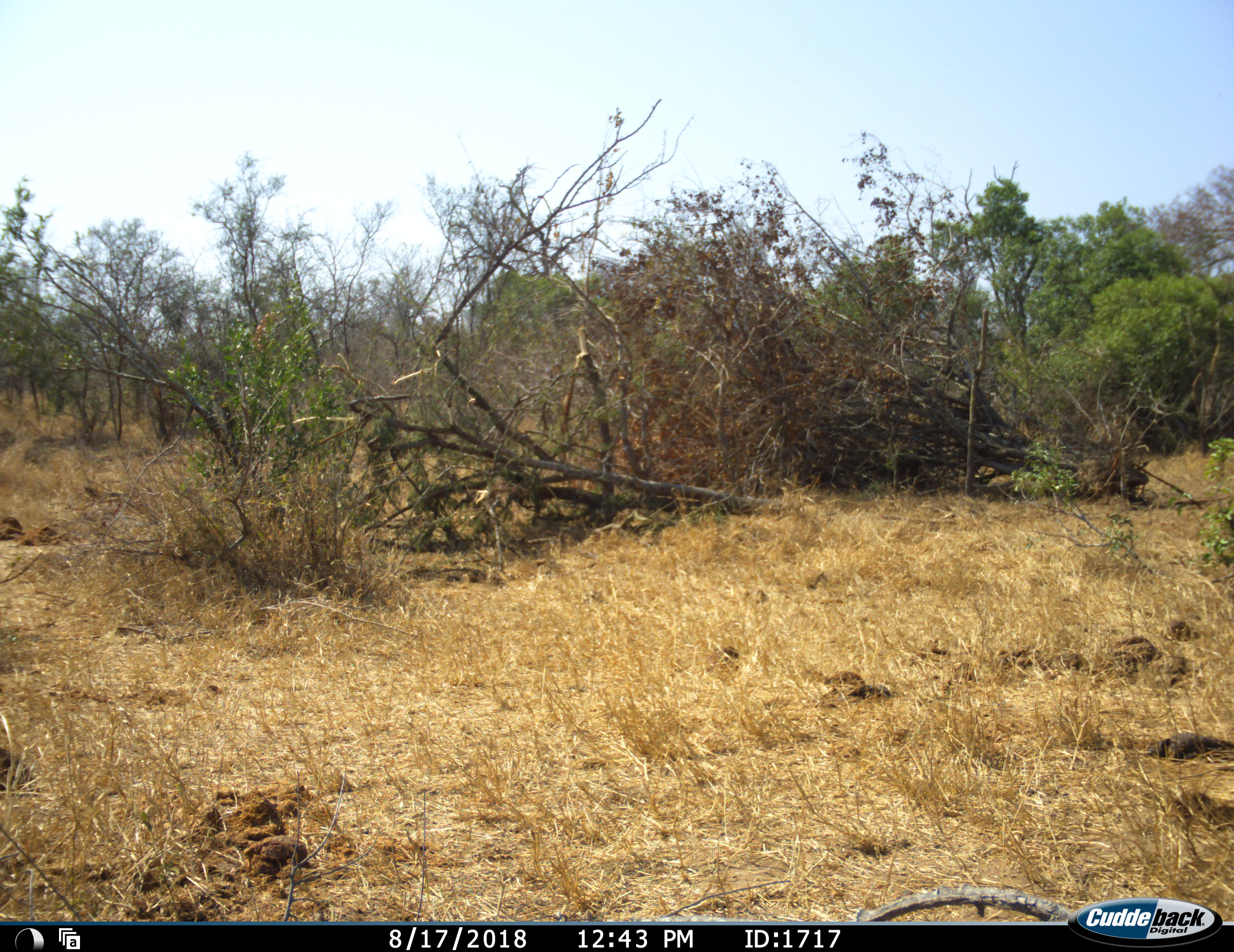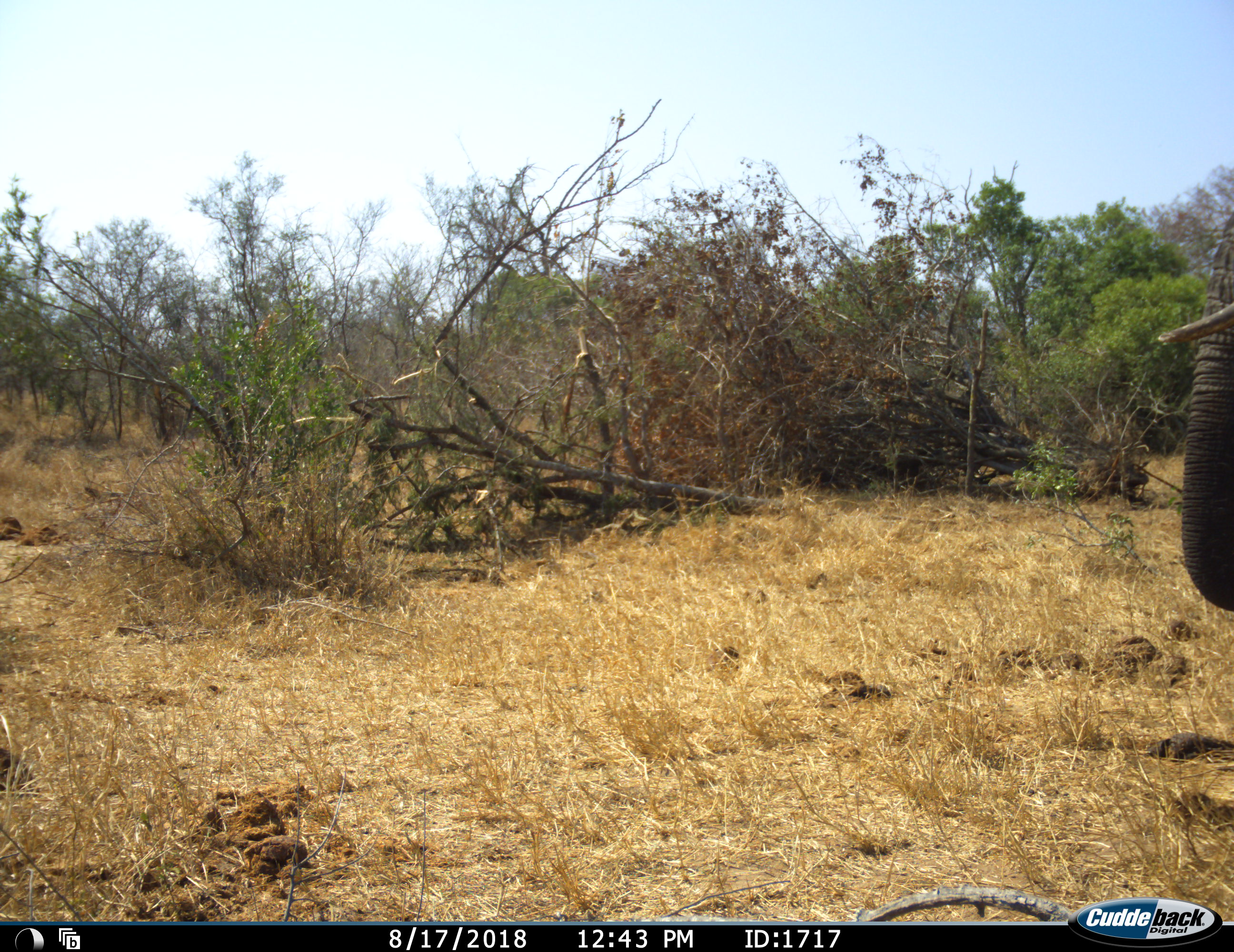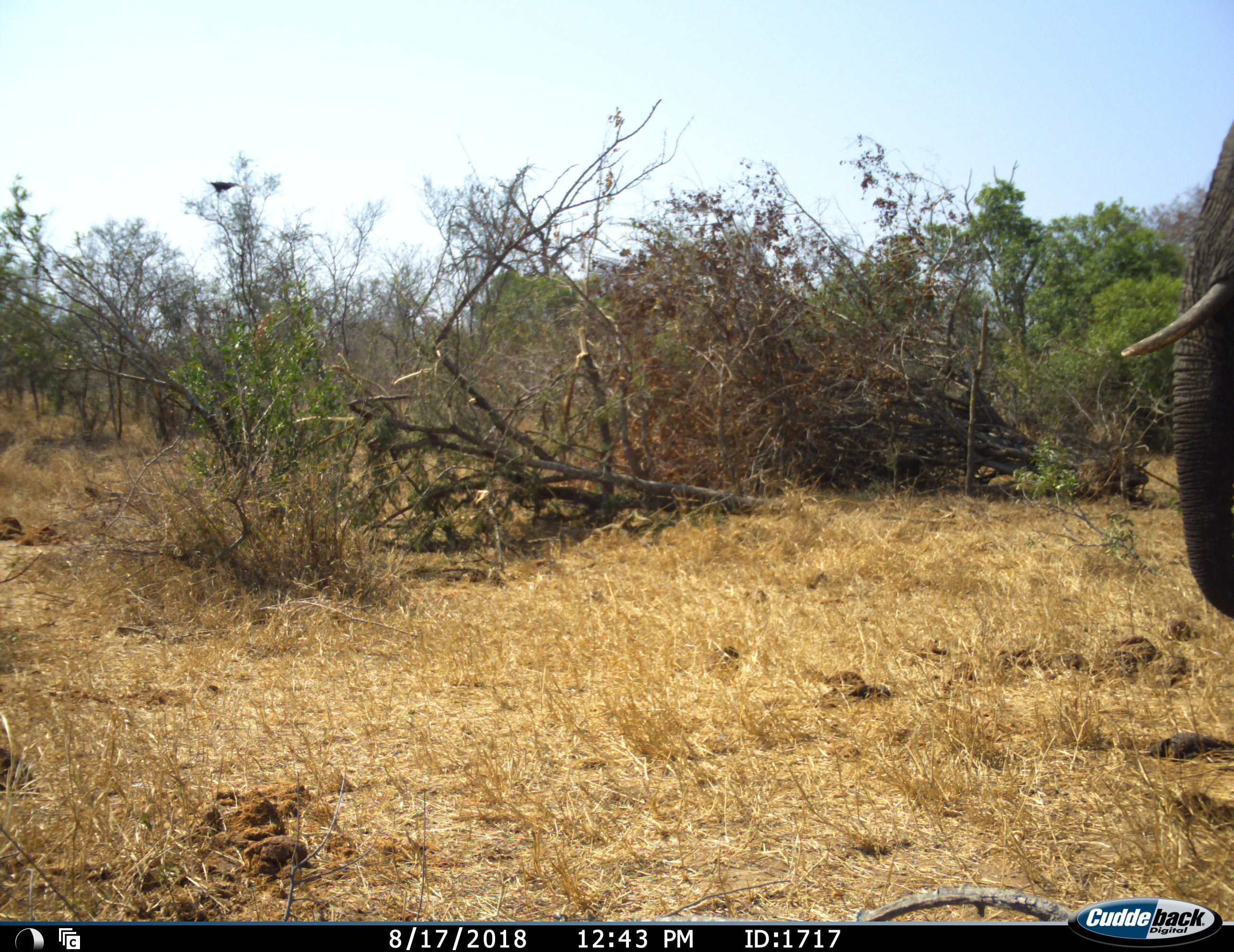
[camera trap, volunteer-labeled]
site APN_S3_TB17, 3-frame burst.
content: unidentified animal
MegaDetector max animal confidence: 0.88